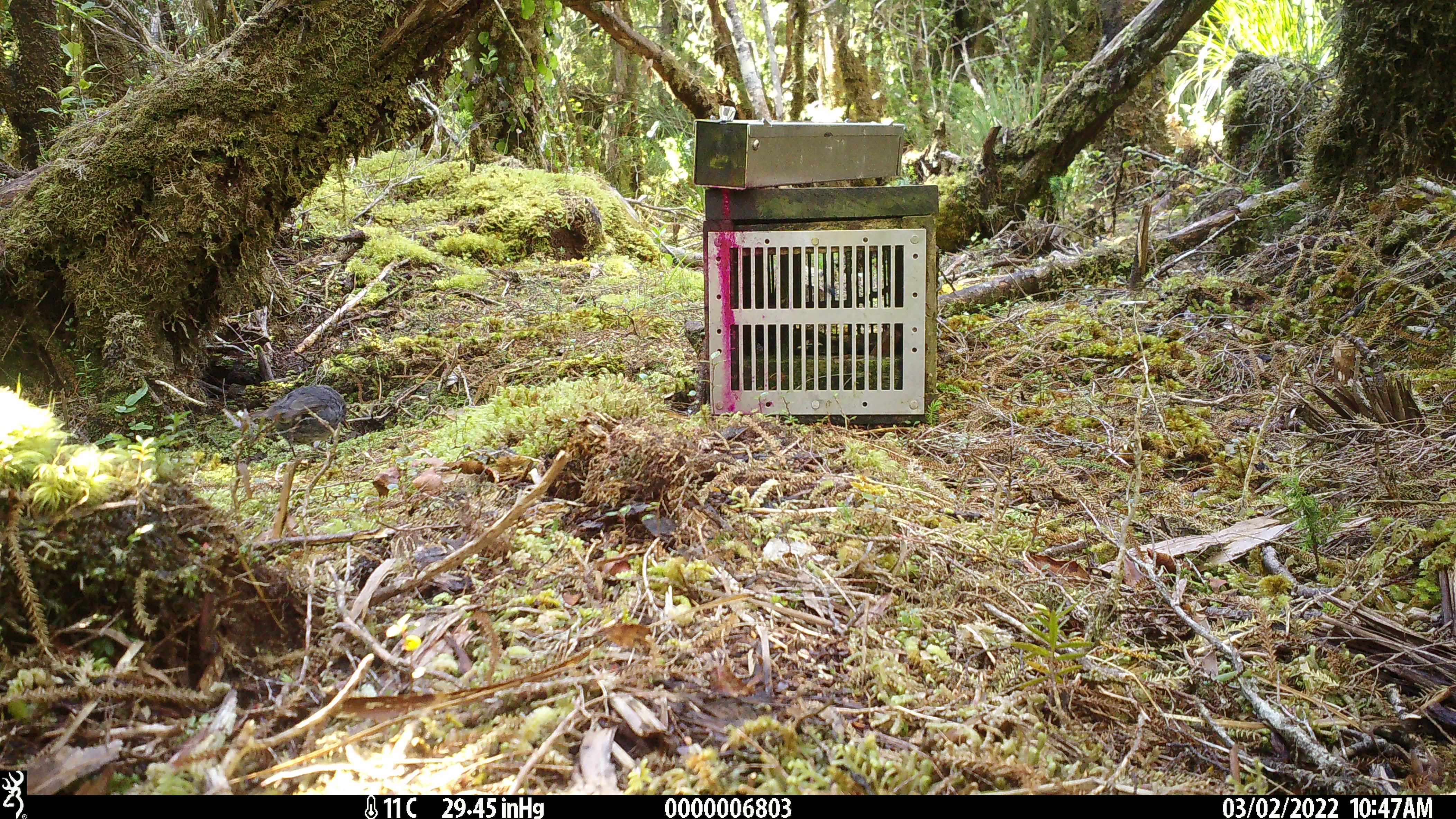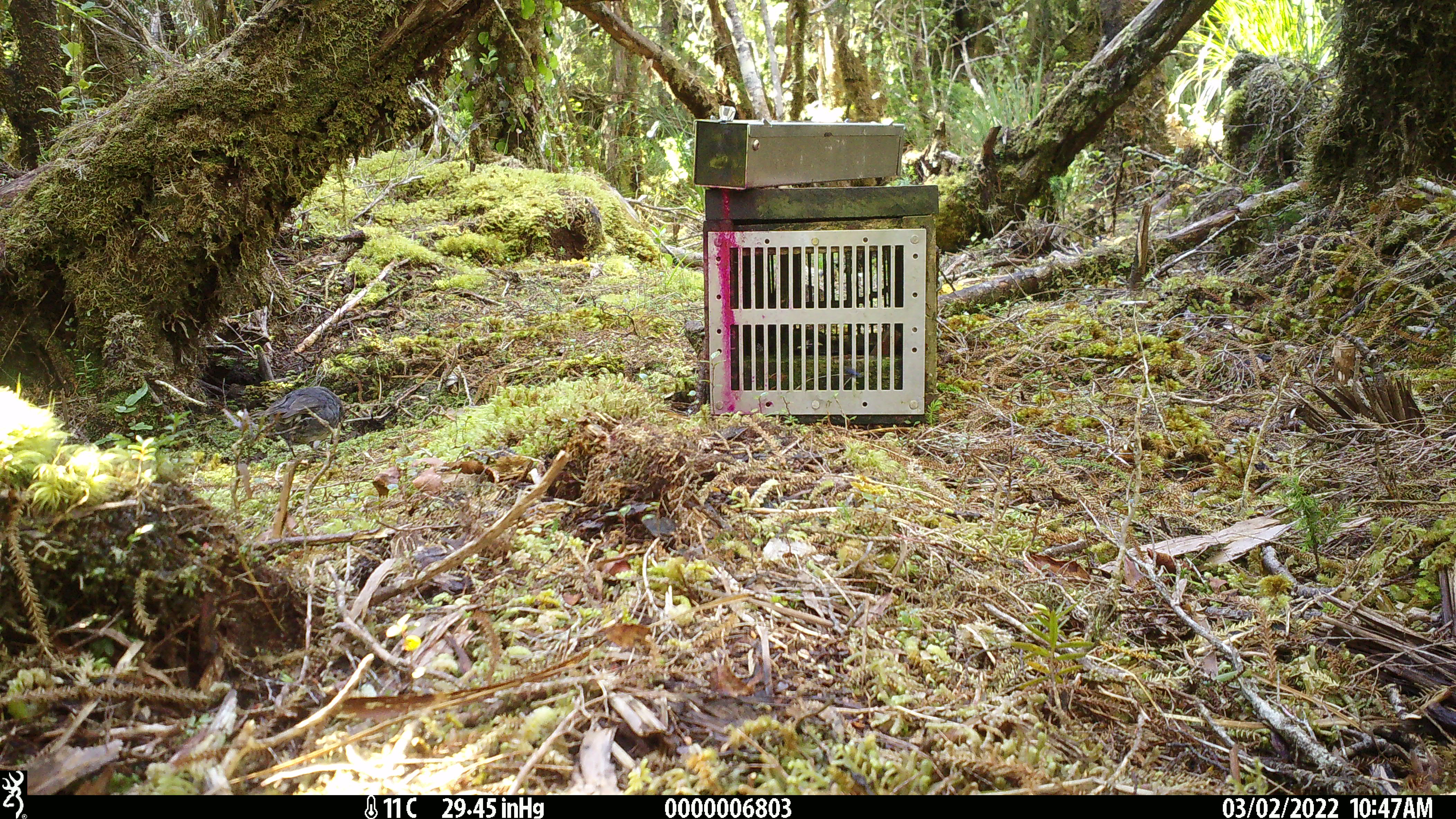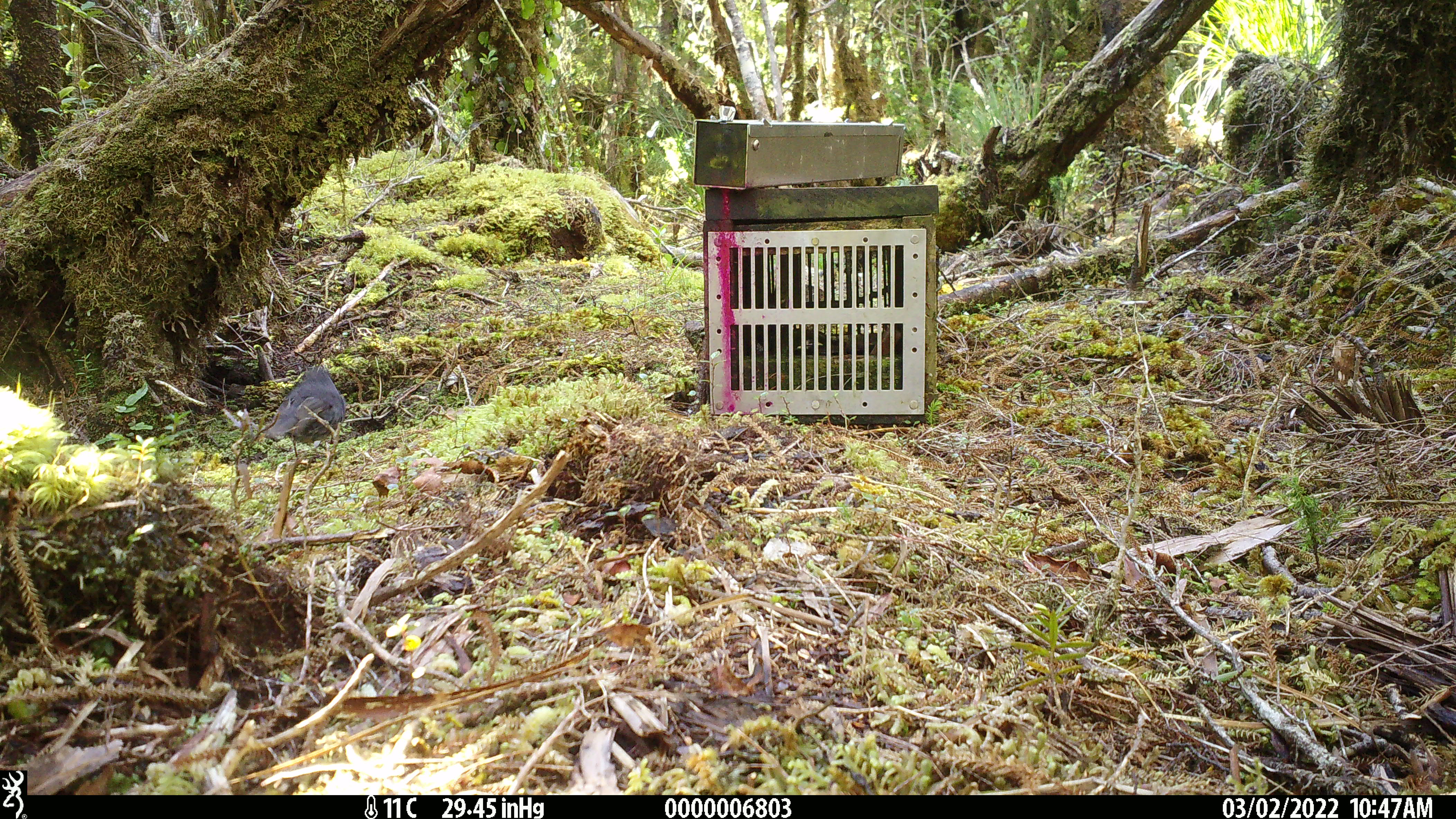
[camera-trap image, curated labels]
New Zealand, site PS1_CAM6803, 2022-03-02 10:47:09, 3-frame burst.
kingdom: Animalia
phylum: Chordata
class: Aves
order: Passeriformes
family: Petroicidae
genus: Petroica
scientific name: Petroica australis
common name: new zealand robin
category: robin